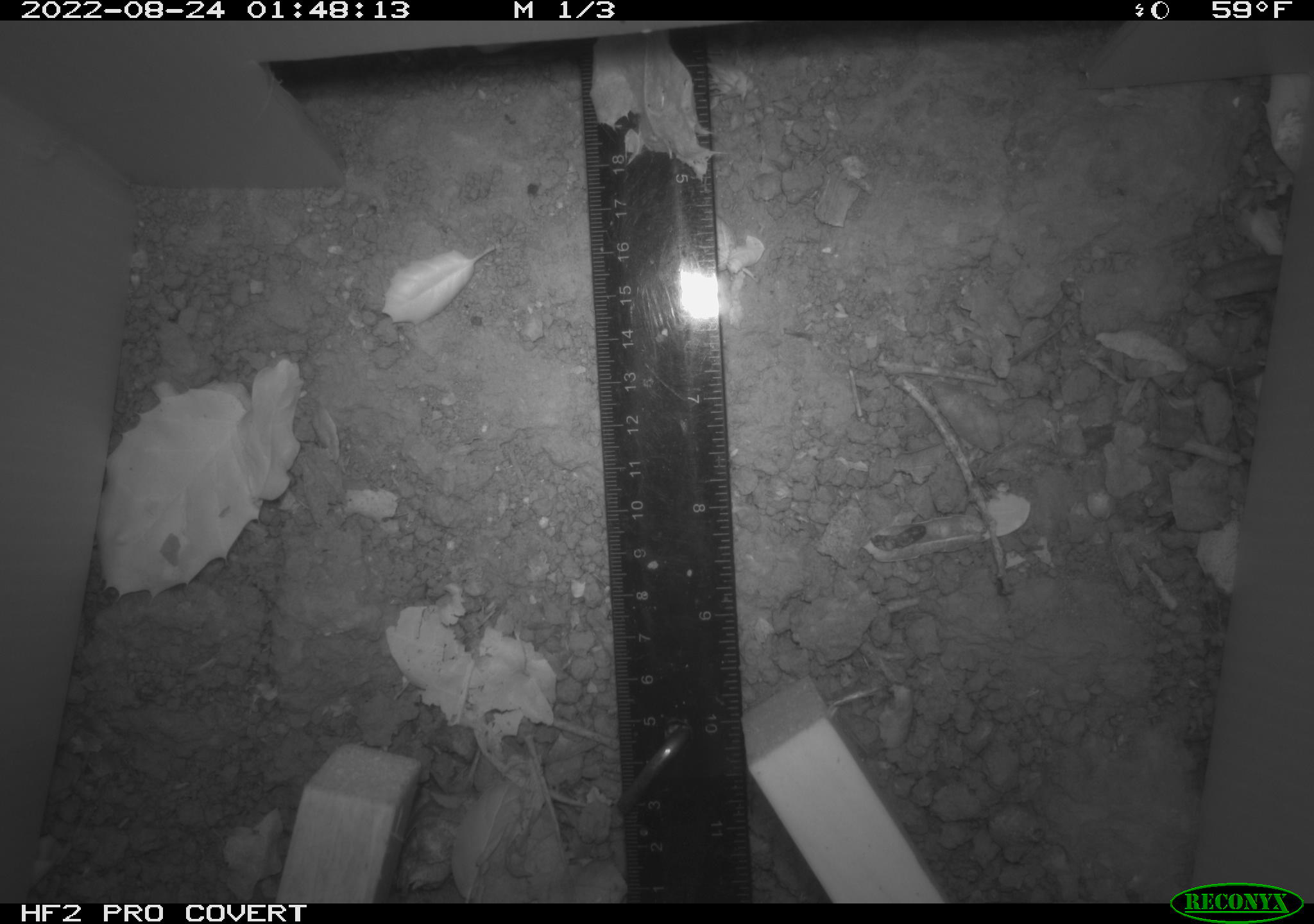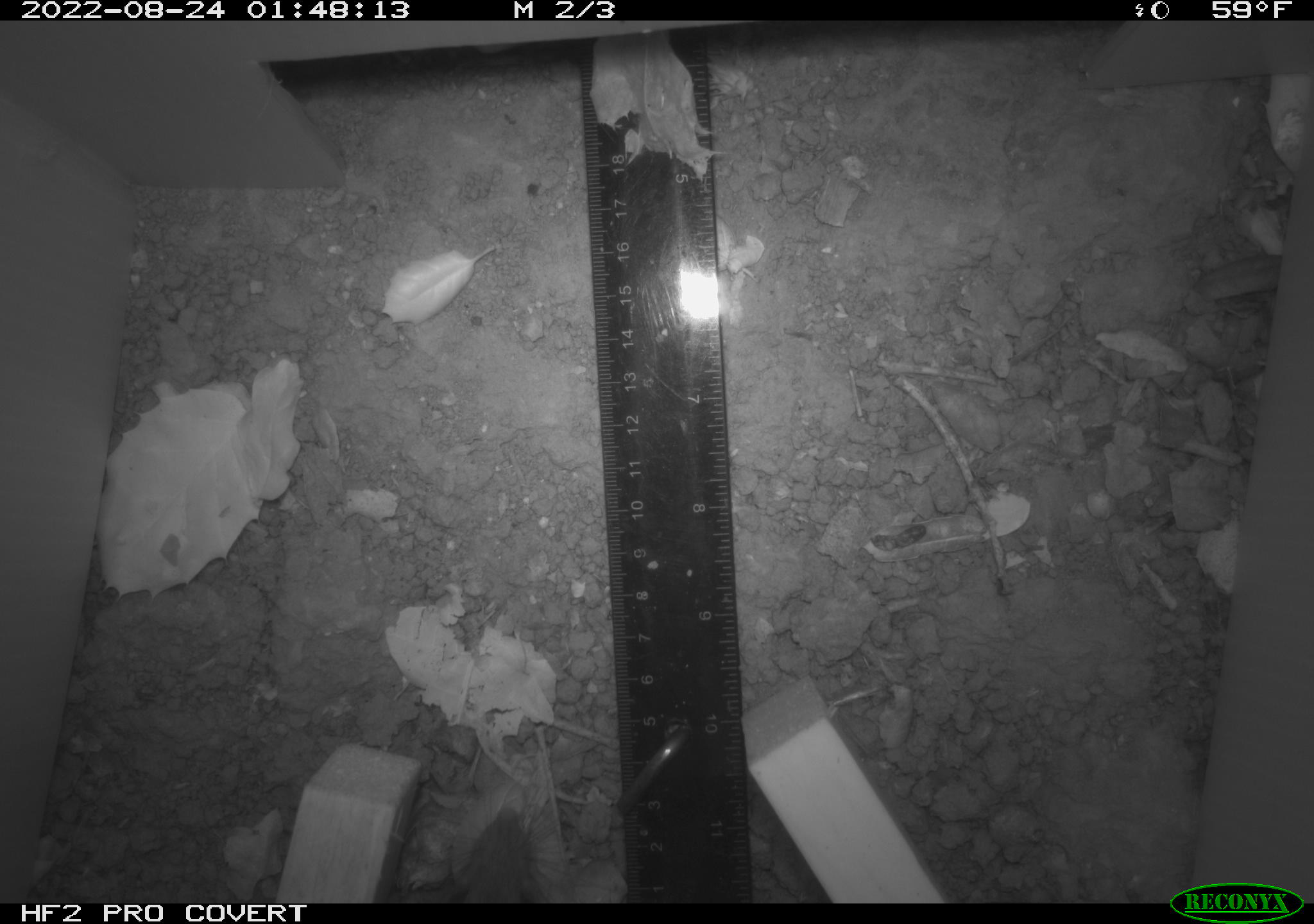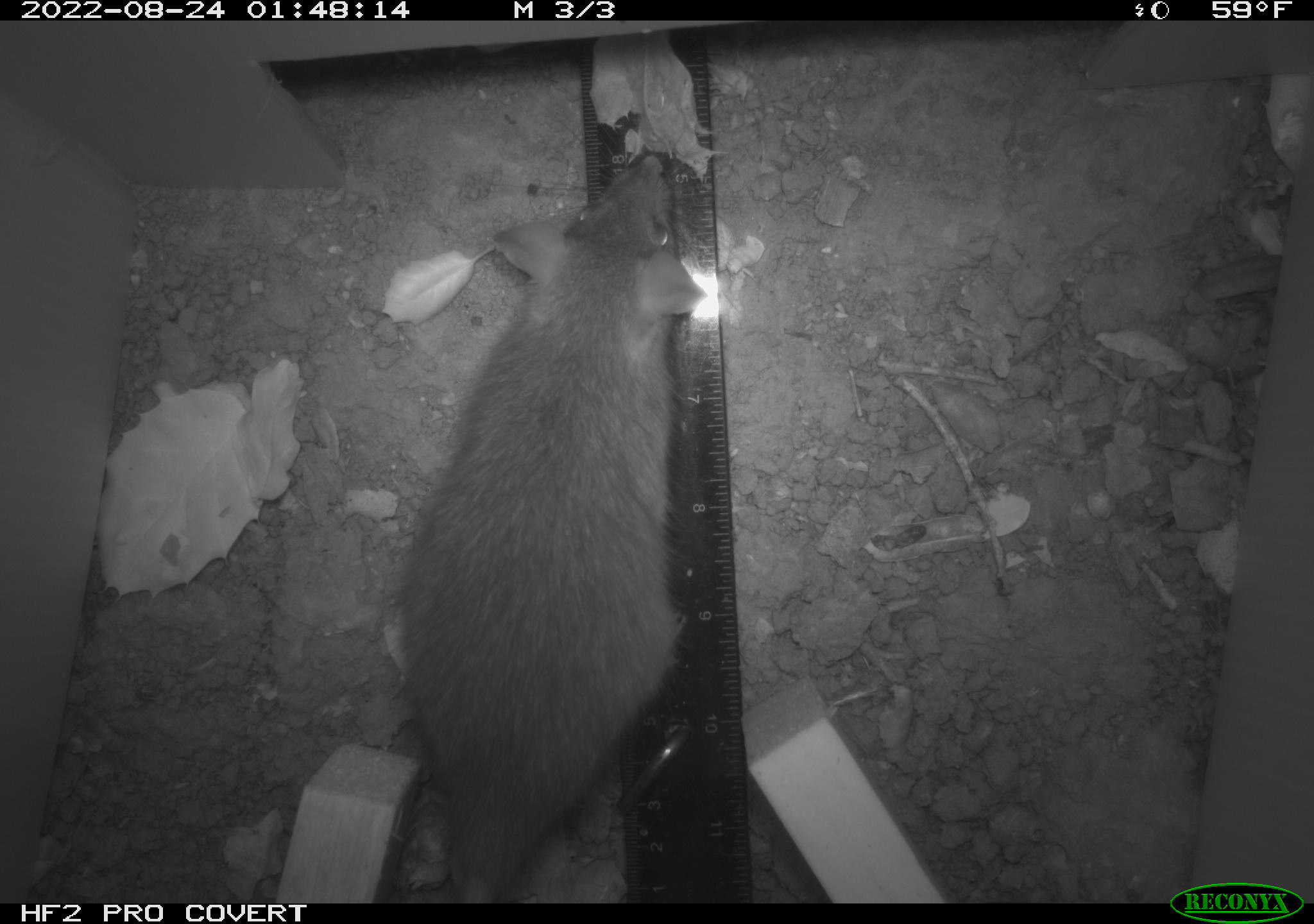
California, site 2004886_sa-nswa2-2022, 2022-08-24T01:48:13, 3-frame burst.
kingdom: Animalia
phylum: Chordata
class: Mammalia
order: Rodentia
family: Muridae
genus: Rattus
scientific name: Rattus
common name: rat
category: rattus species